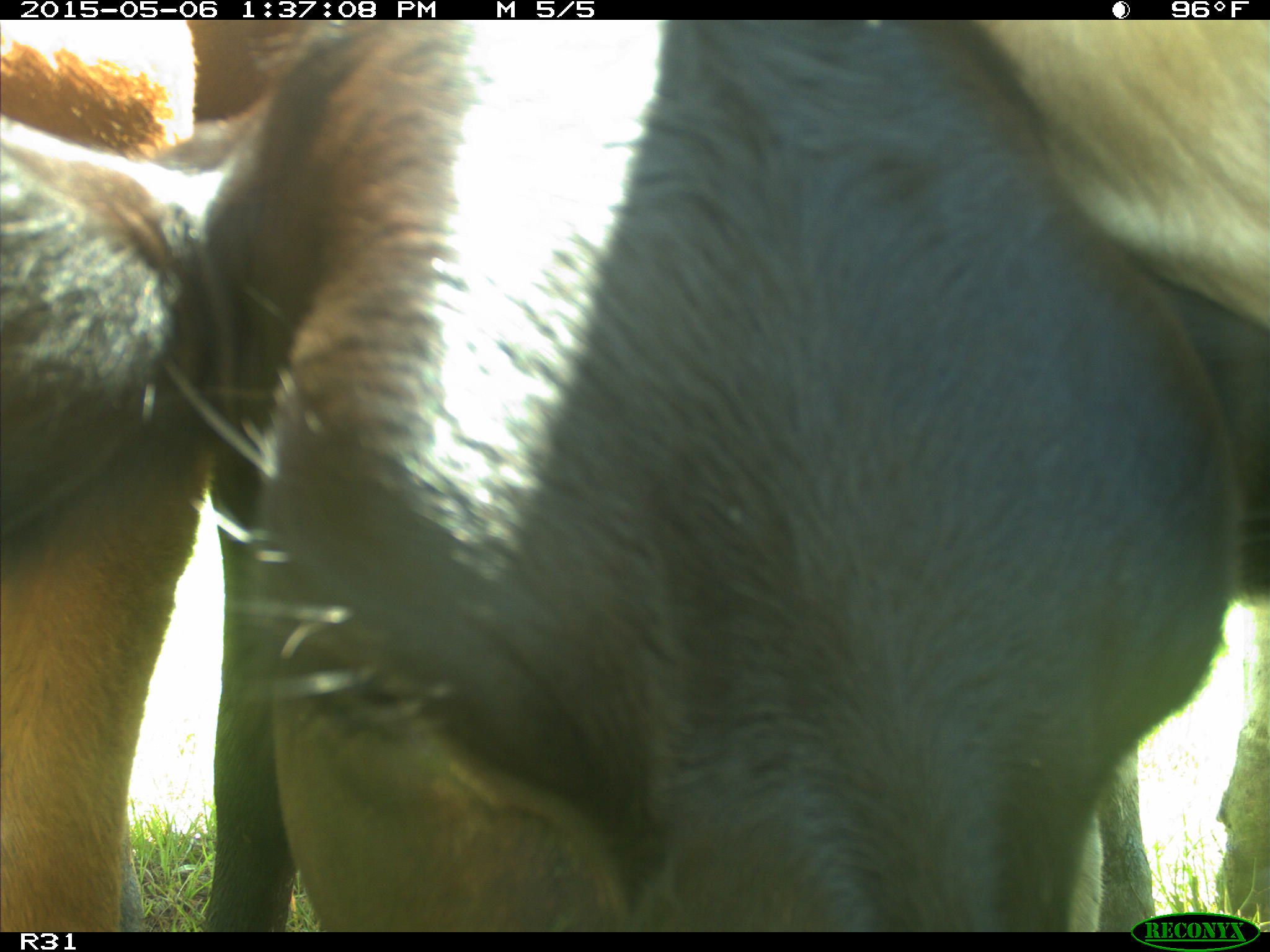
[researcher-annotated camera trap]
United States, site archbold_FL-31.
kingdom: Animalia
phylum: Chordata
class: Mammalia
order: Artiodactyla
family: Bovidae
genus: Bos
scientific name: Bos taurus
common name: domestic cow